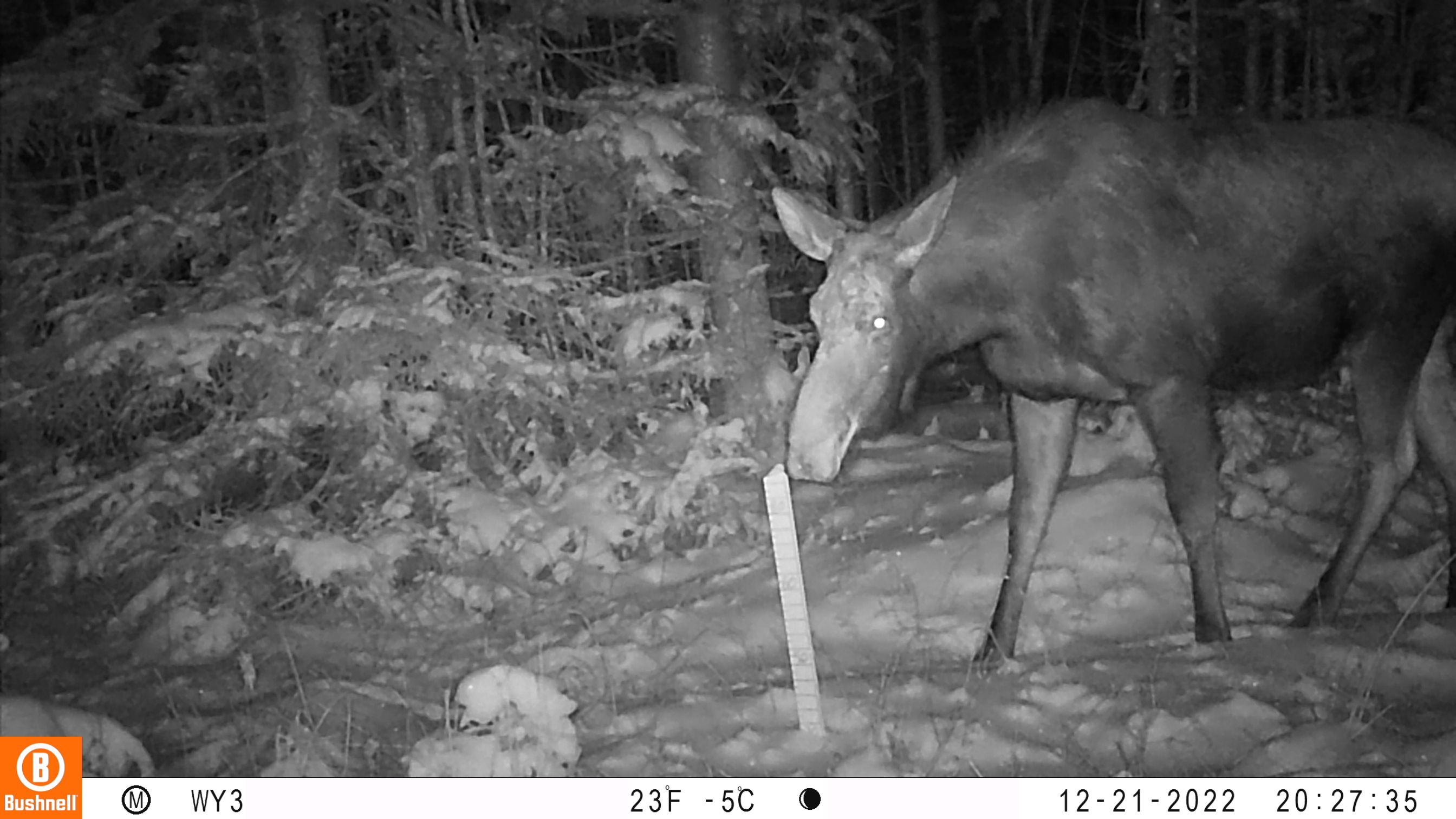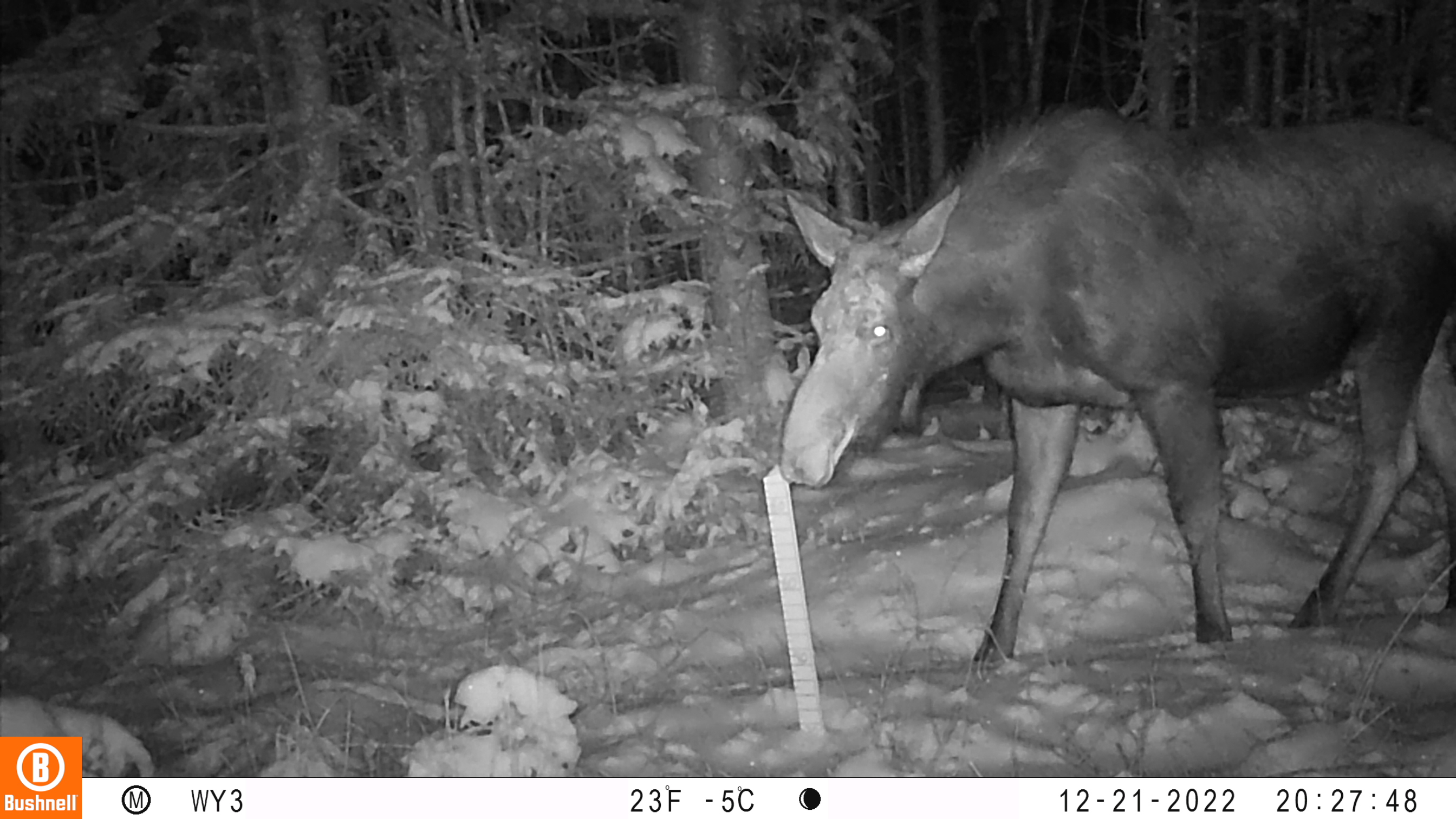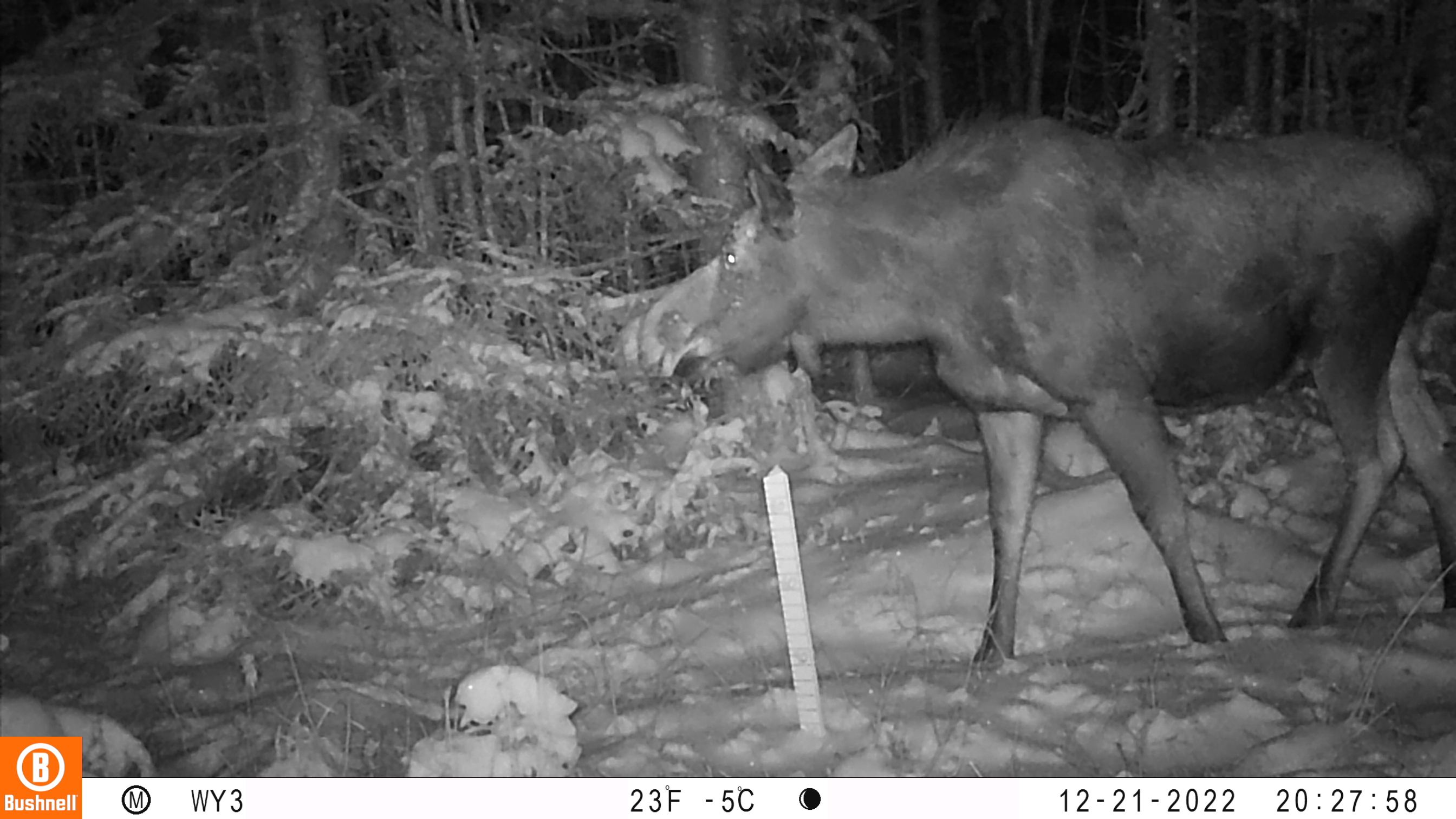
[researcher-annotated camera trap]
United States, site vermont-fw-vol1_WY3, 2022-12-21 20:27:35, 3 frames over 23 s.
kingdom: Animalia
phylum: Chordata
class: Mammalia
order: Artiodactyla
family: Cervidae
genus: Alces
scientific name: Alces alces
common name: moose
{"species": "moose (Alces alces)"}